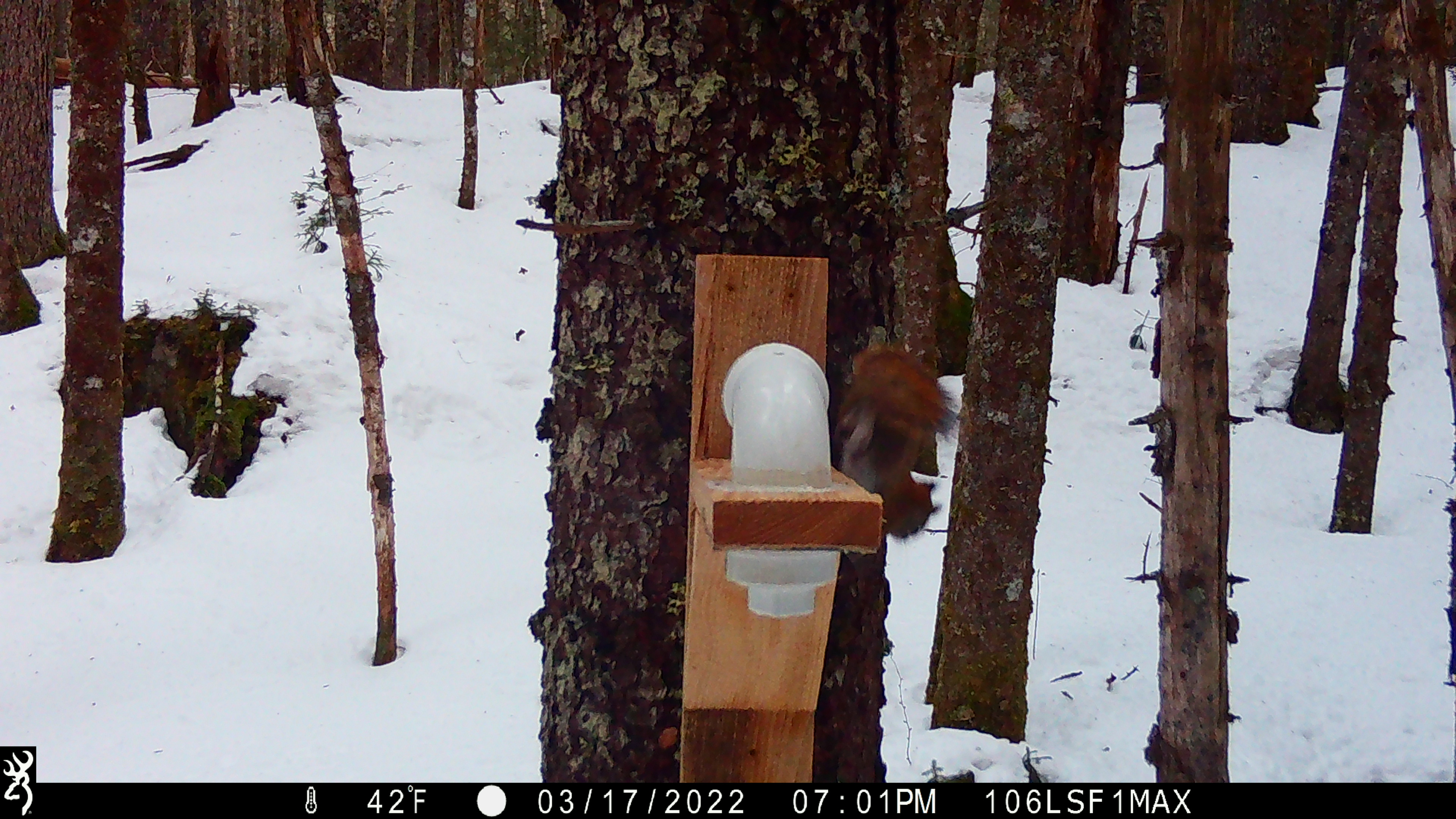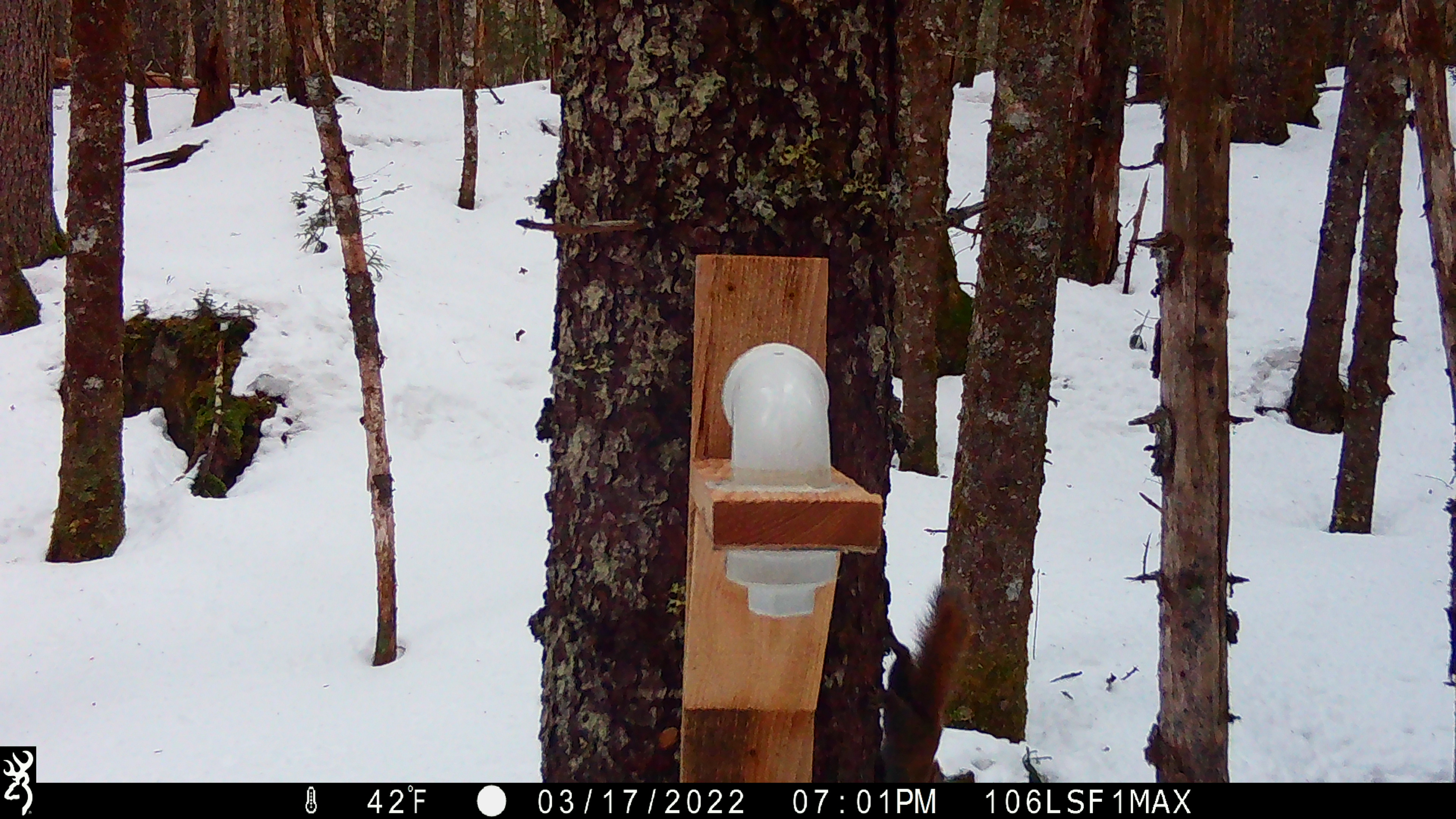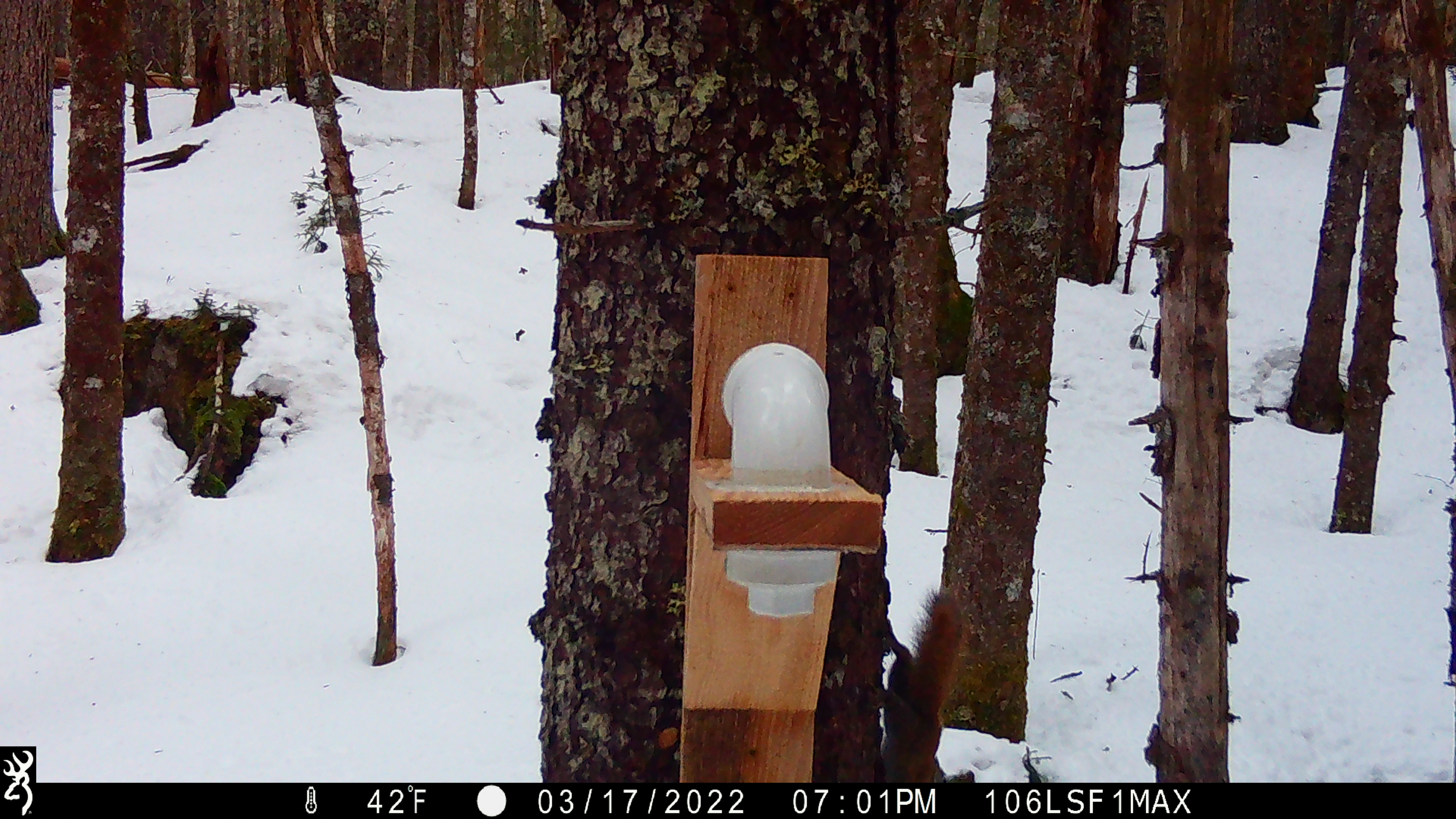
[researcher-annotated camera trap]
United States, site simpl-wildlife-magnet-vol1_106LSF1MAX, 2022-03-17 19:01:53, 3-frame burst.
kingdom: Animalia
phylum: Chordata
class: Mammalia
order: Rodentia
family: Sciuridae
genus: Tamiasciurus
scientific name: Tamiasciurus hudsonicus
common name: red squirrel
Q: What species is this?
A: Red squirrel (Tamiasciurus hudsonicus).